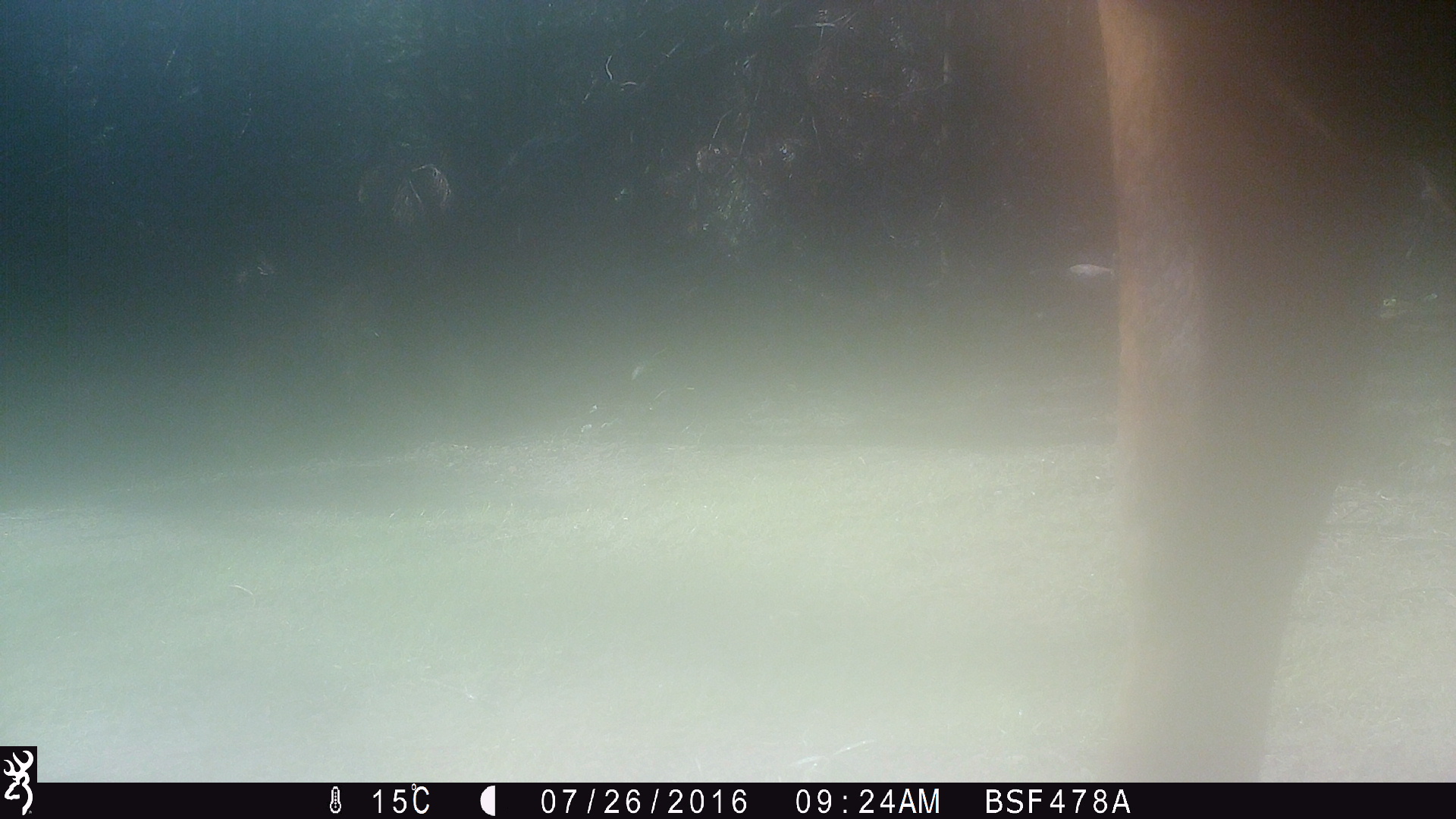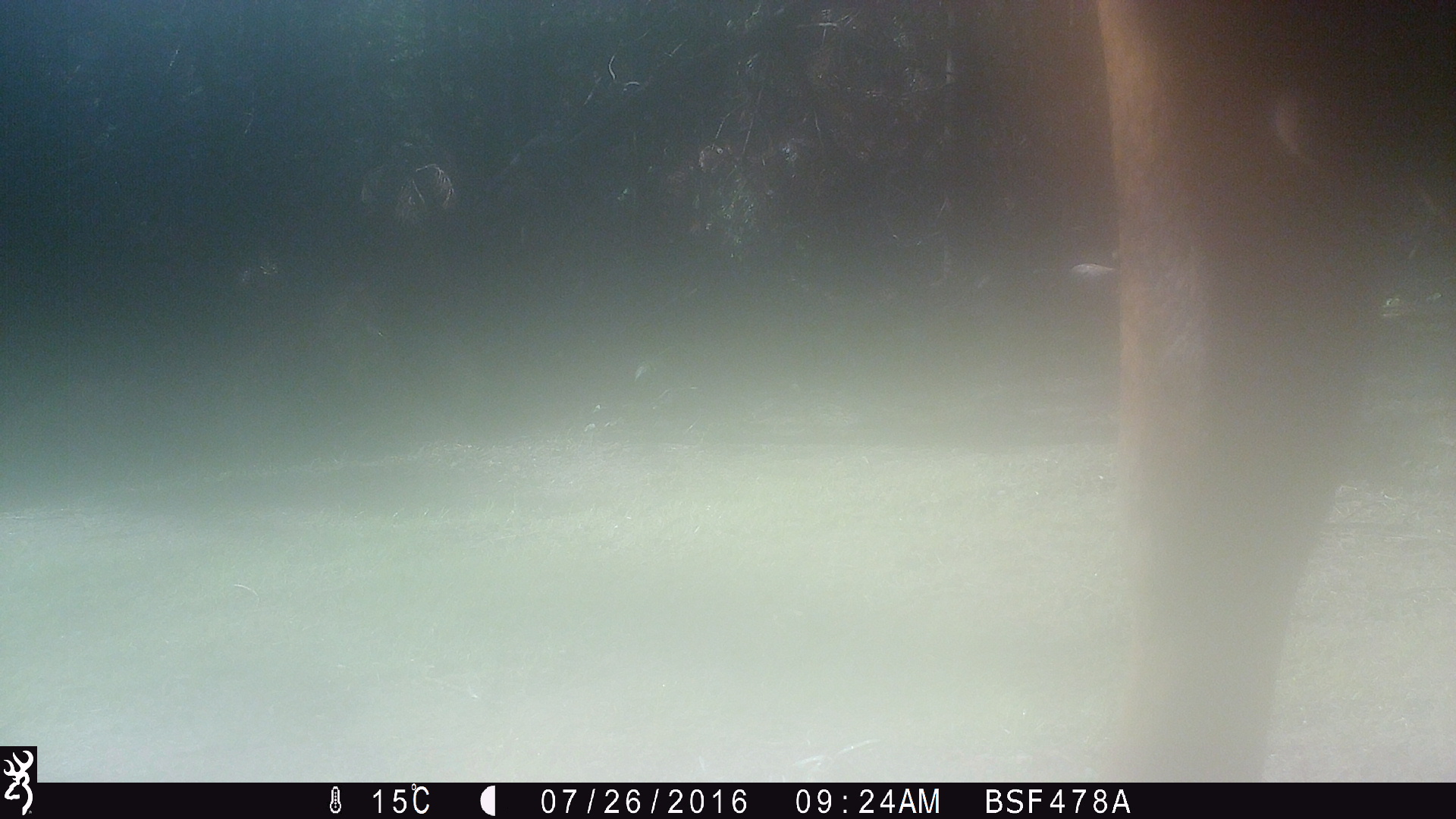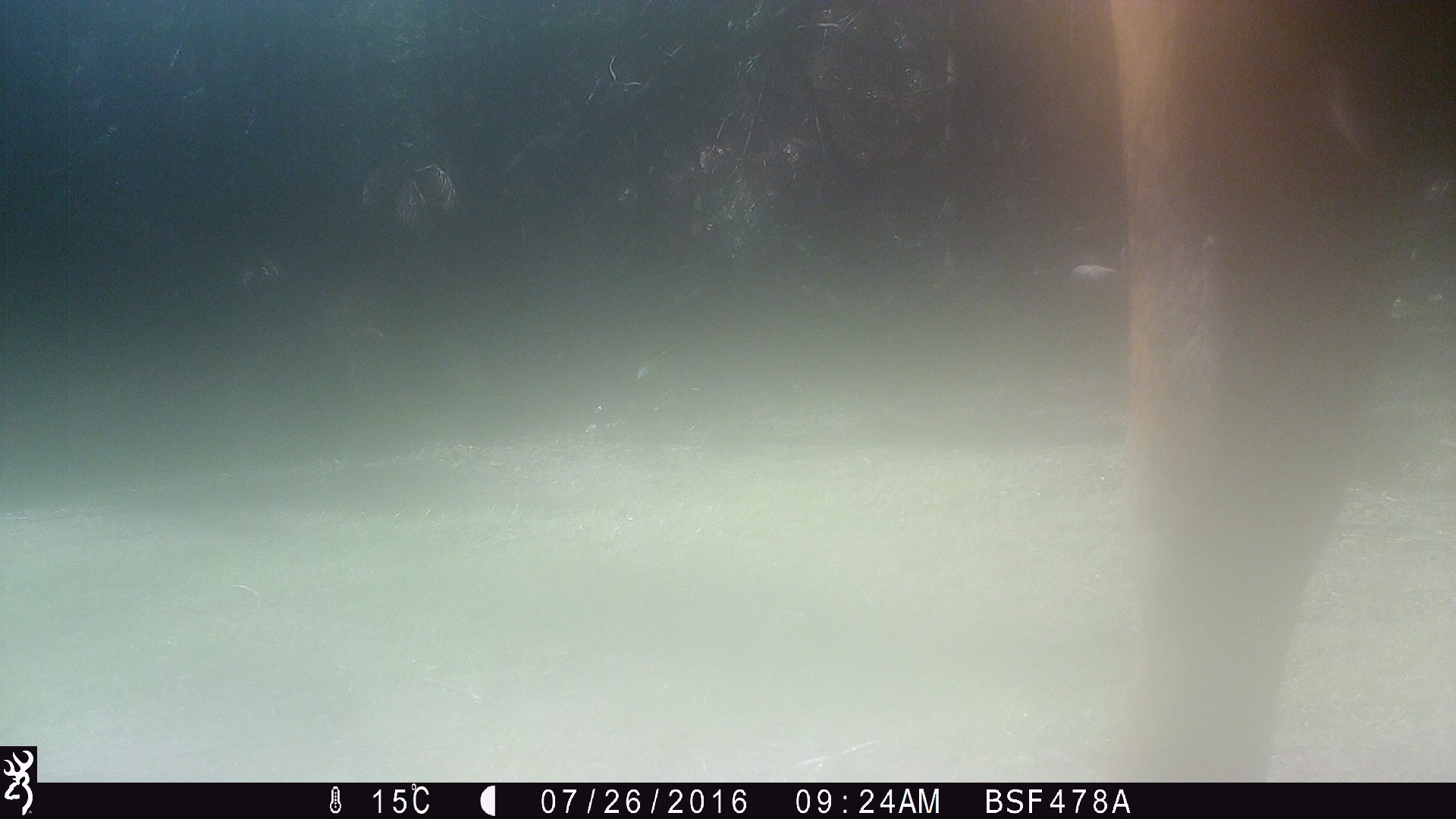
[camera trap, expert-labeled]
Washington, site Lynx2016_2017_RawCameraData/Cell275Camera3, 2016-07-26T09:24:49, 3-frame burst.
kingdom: Animalia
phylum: Chordata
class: Mammalia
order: Artiodactyla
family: Bovidae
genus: Bos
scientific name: Bos taurus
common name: domestic cattle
Domestic cattle (Bos taurus). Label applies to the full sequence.